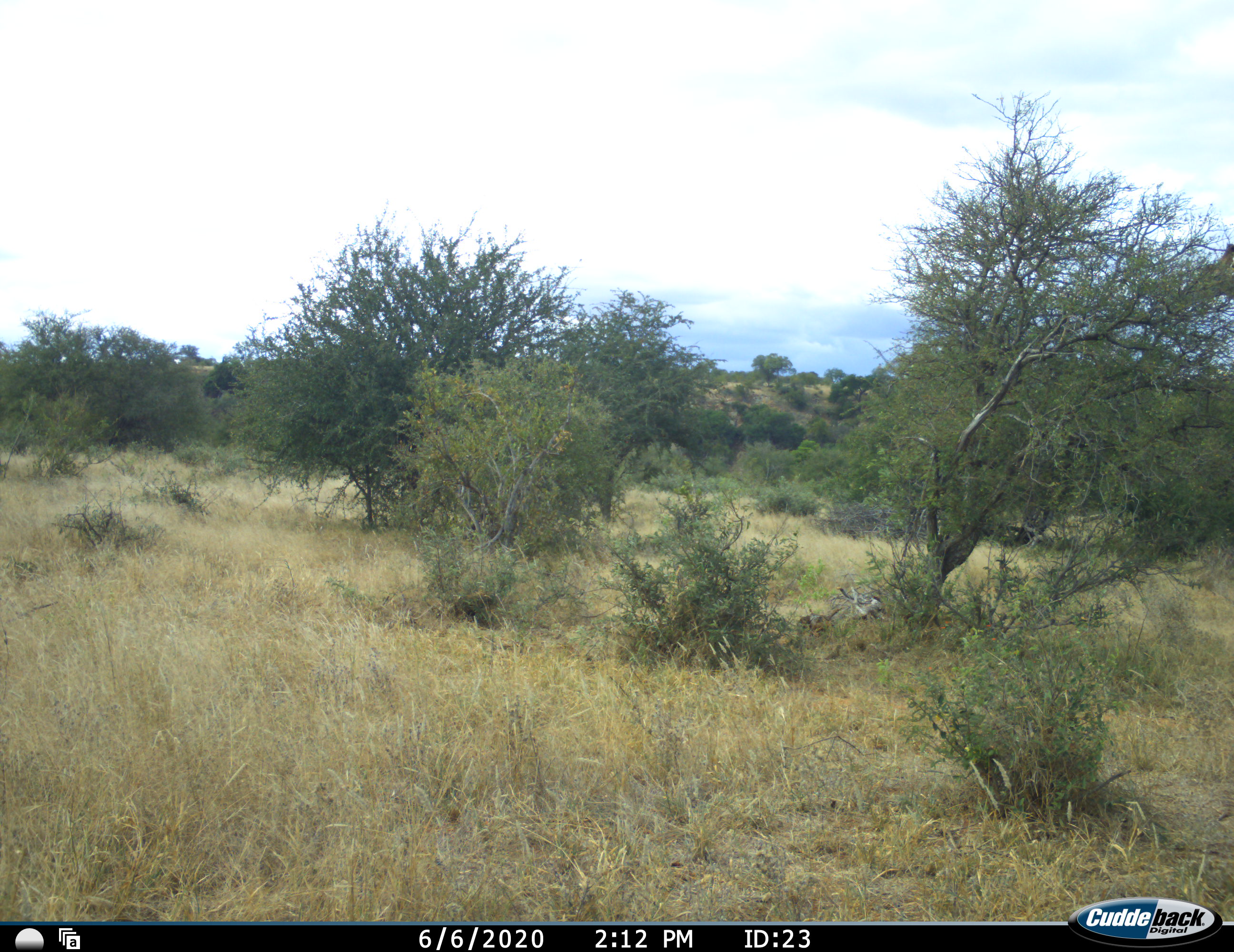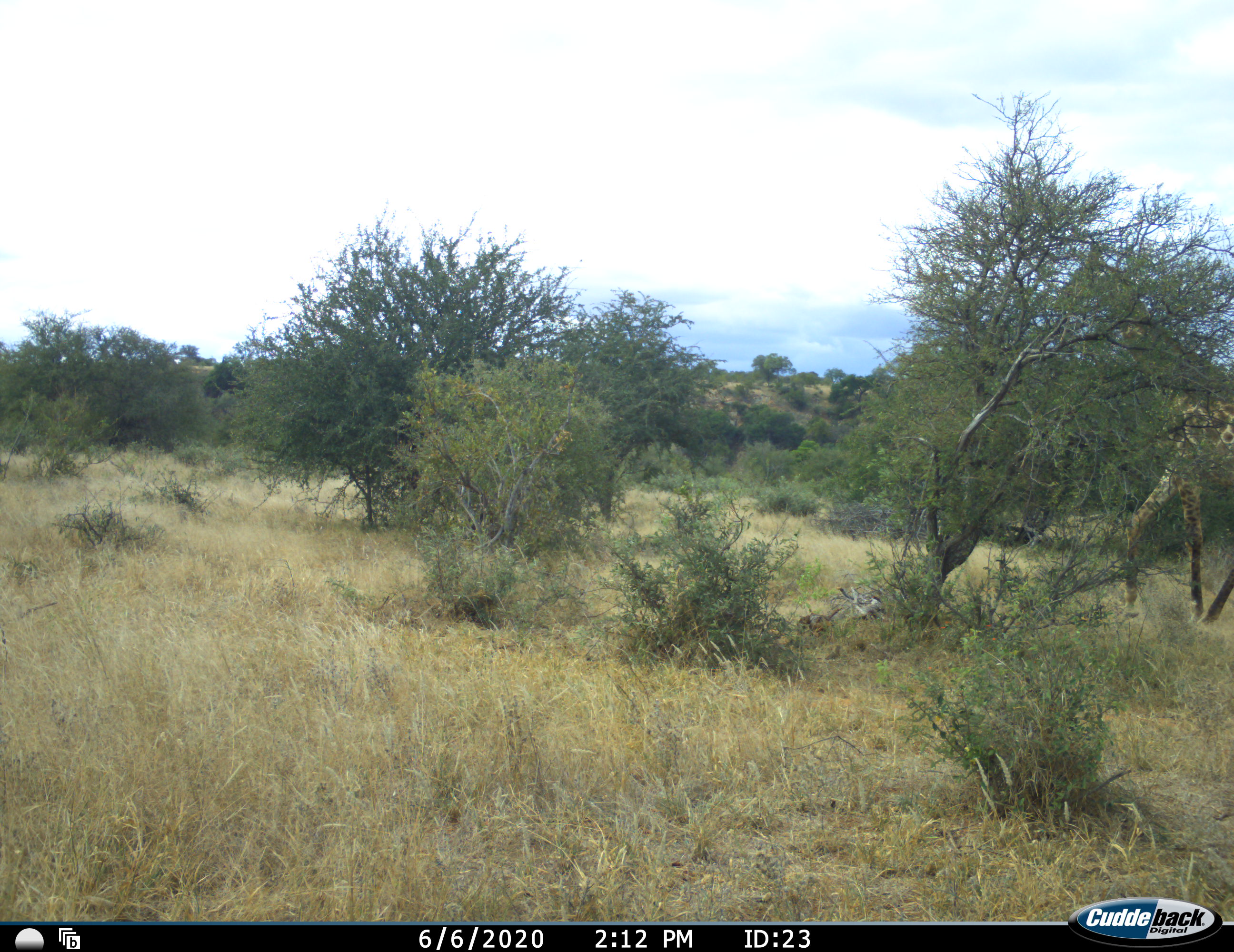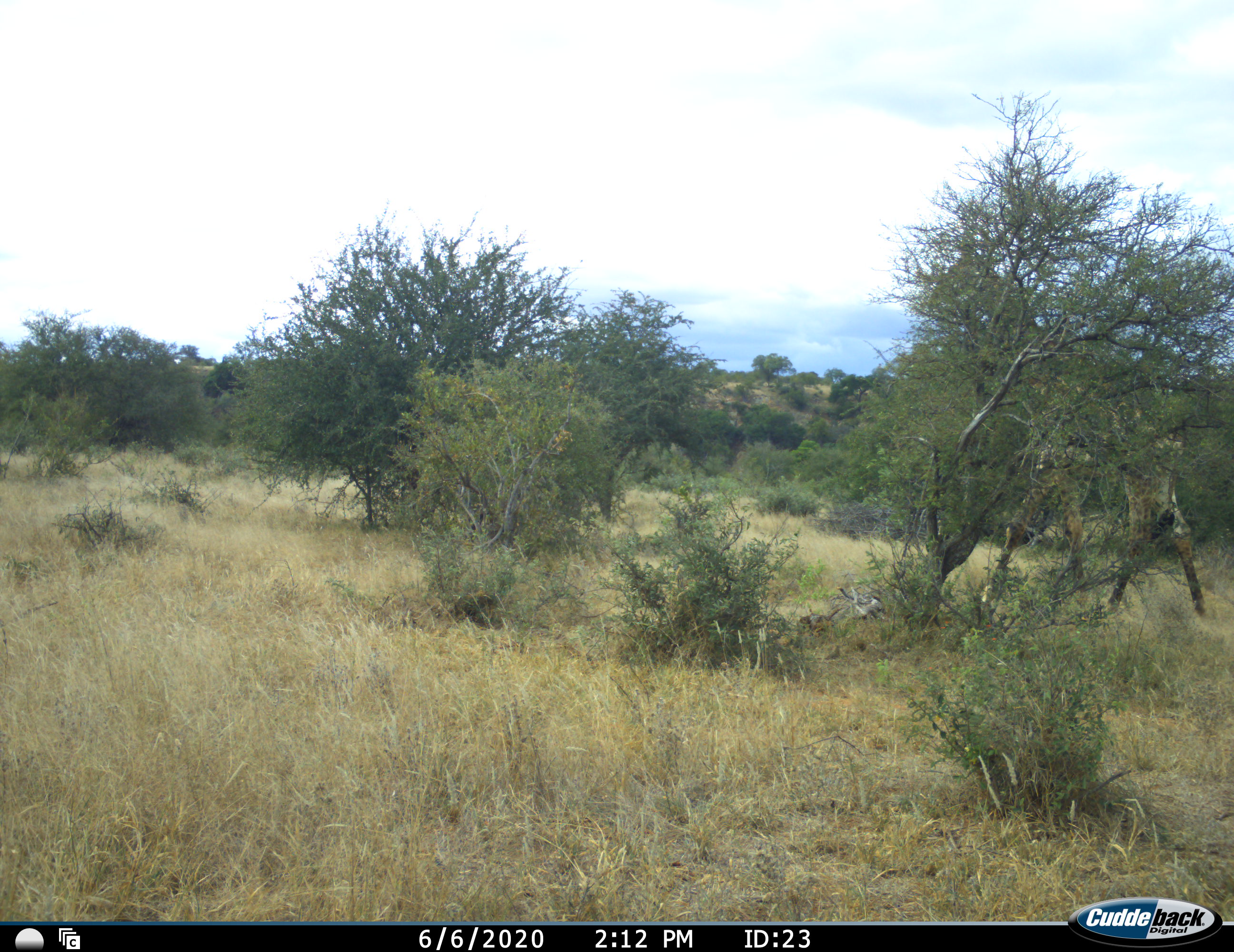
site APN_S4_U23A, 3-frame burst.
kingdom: Animalia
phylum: Chordata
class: Mammalia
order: Artiodactyla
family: Giraffidae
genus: Giraffa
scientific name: Giraffa camelopardalis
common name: giraffe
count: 1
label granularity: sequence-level